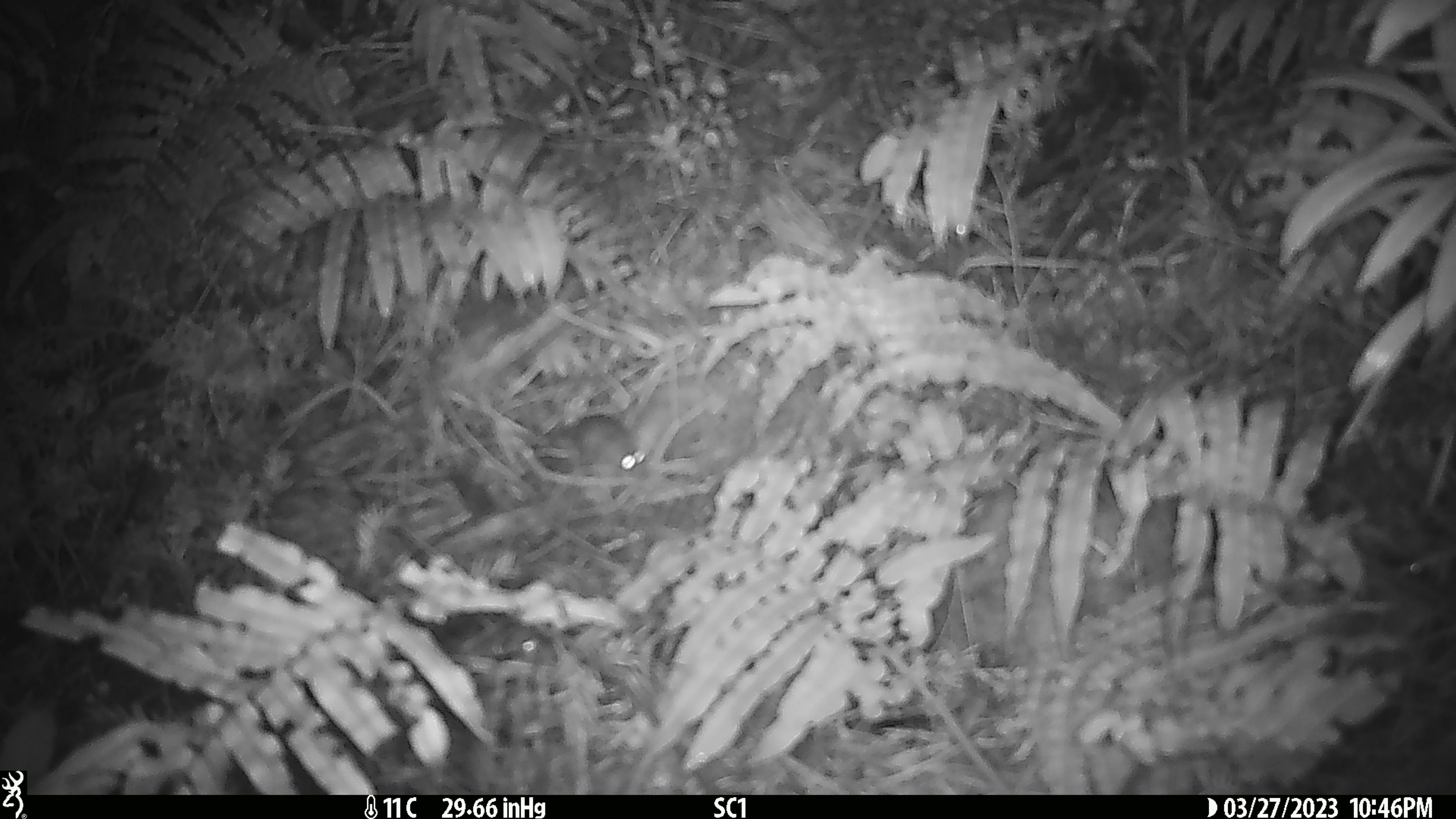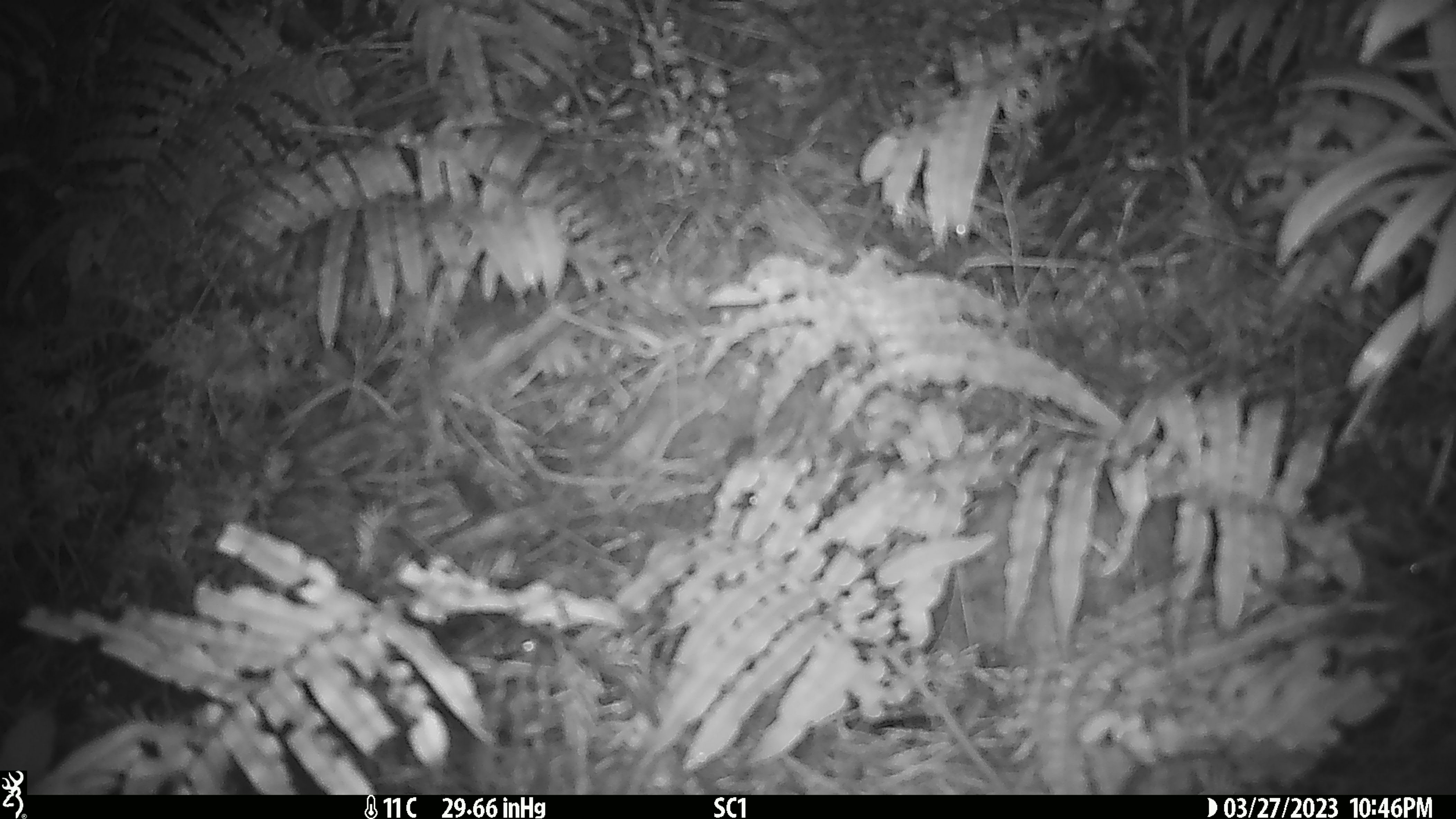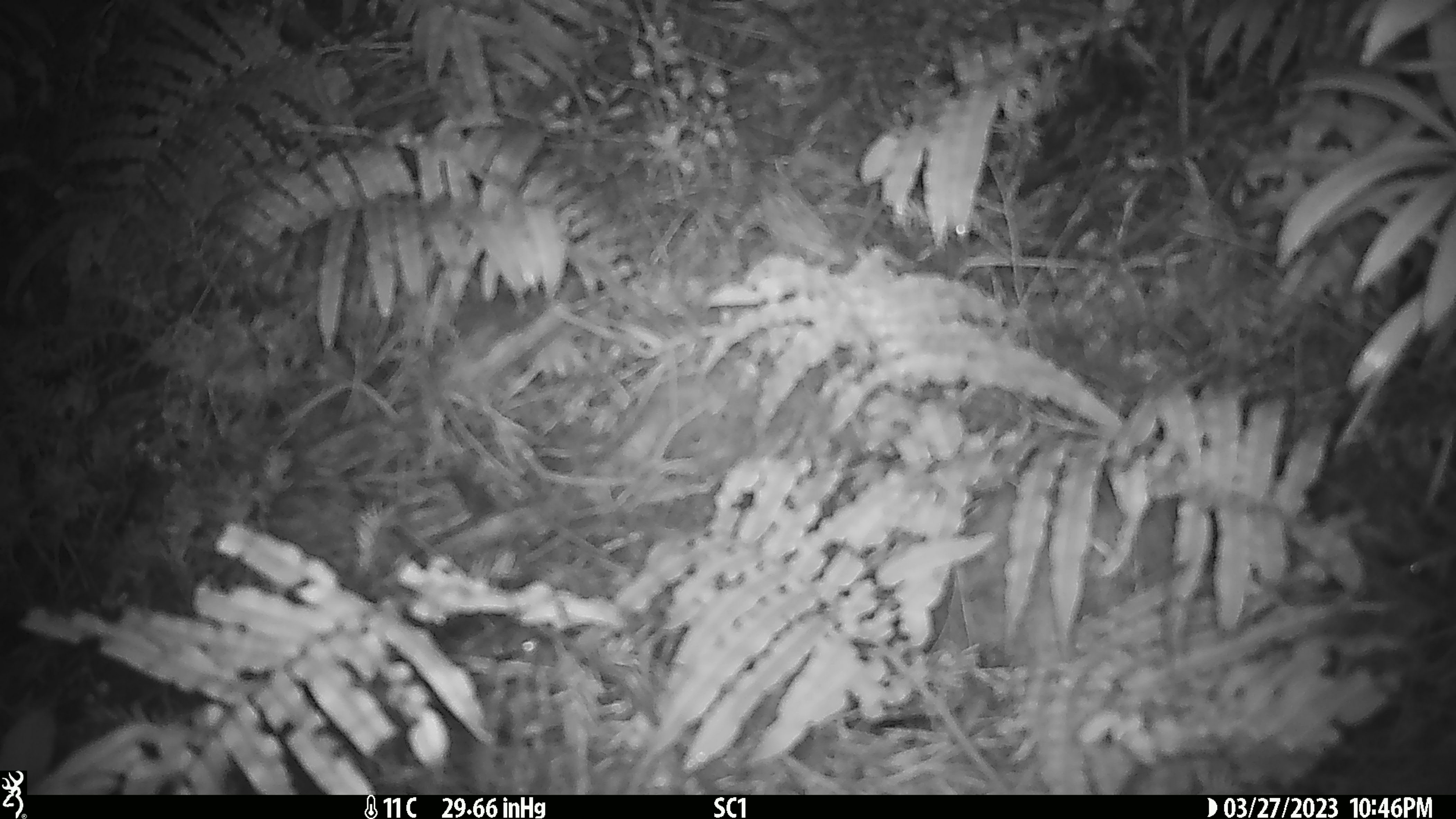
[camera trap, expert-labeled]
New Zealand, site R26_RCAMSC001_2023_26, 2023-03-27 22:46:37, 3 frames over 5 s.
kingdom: Animalia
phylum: Chordata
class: Mammalia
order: Rodentia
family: Muridae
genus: Mus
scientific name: Mus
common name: mouse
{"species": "mouse (Mus)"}